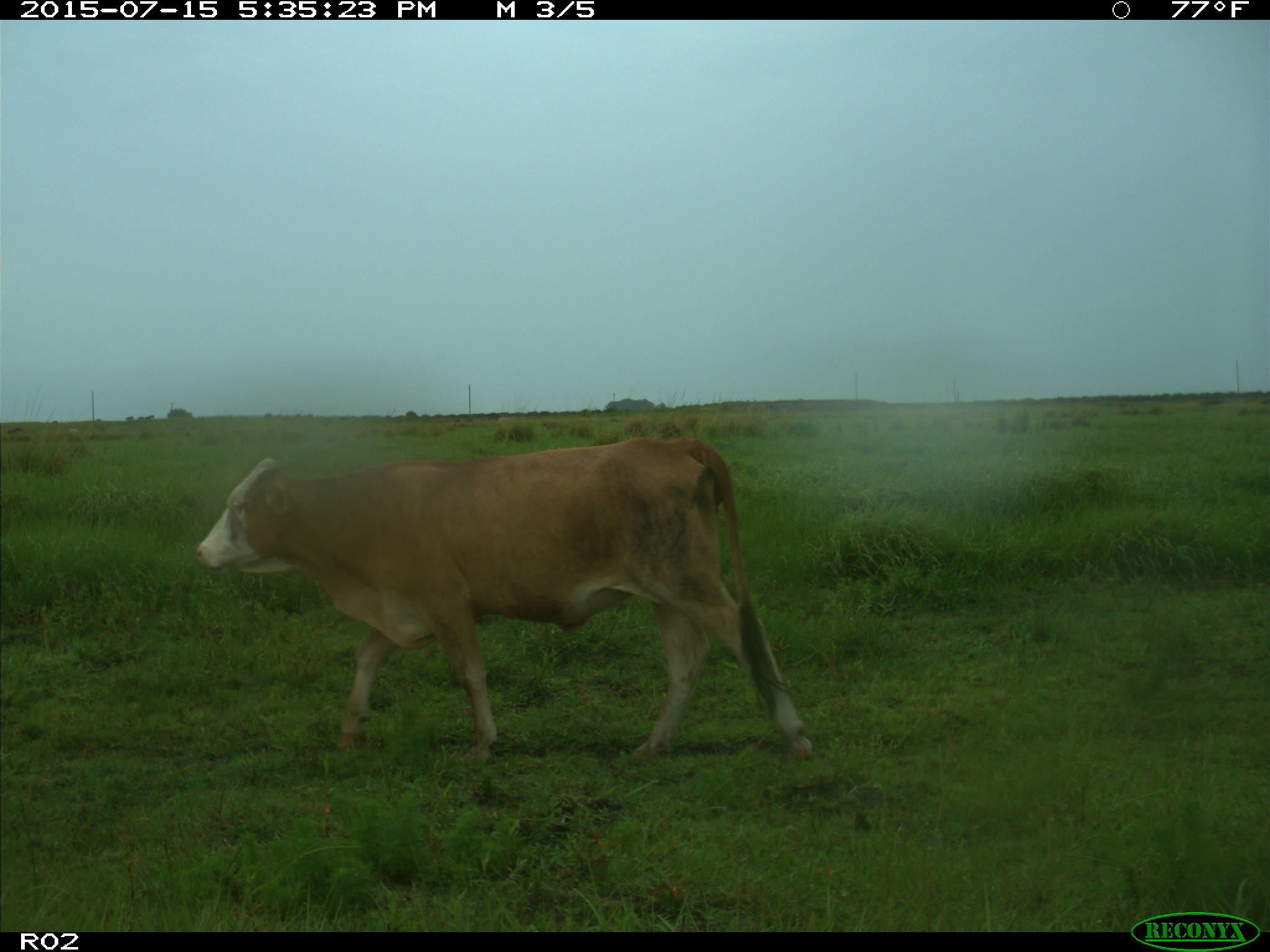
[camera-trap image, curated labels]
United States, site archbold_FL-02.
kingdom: Animalia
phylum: Chordata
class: Mammalia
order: Artiodactyla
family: Bovidae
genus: Bos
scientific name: Bos taurus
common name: domestic cow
Bos taurus (domestic cow).